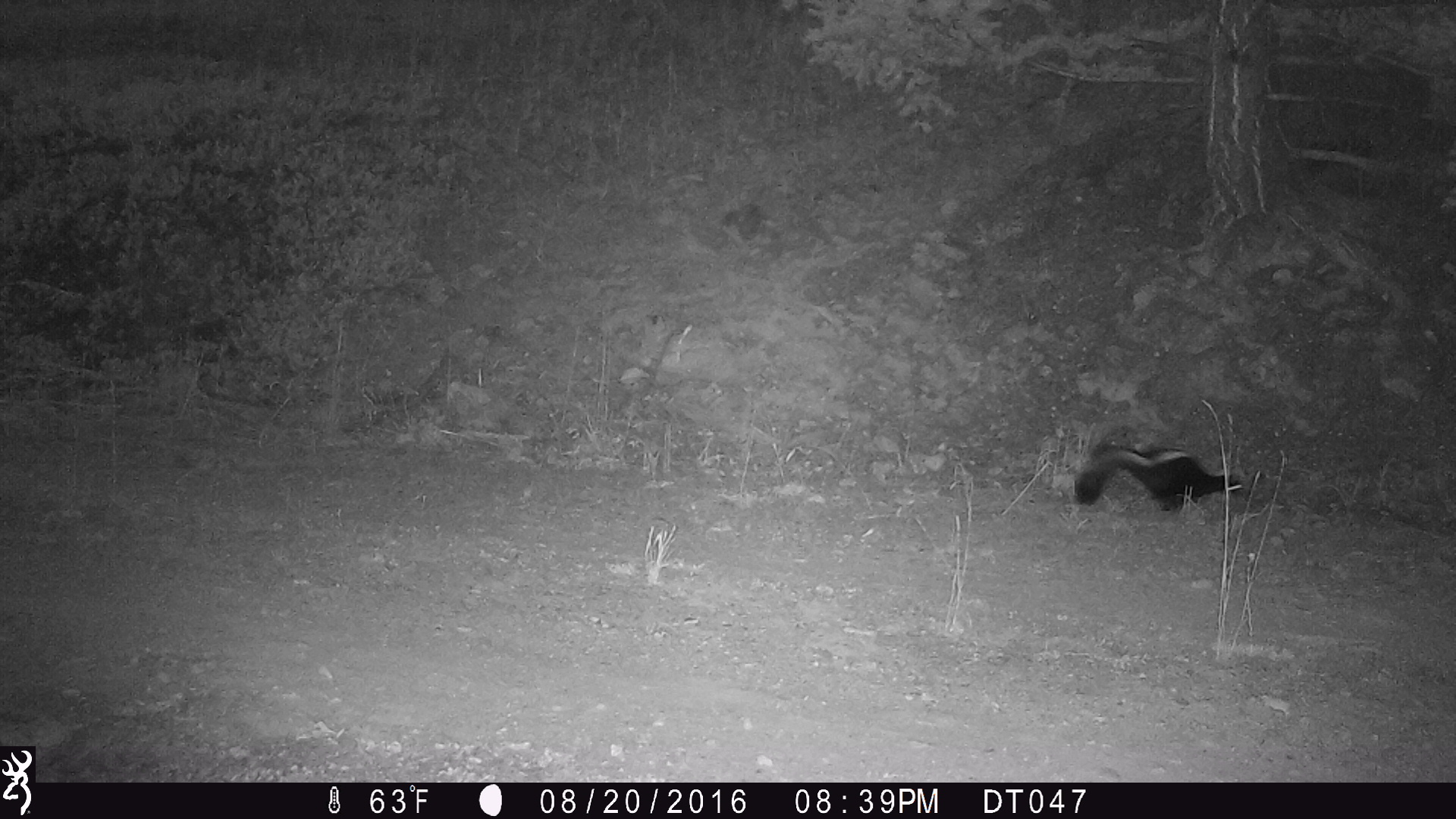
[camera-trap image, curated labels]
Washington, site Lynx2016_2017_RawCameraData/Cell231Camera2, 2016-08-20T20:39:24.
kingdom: Animalia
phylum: Chordata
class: Mammalia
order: Carnivora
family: Mephitidae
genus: Mephitis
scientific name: Mephitis mephitis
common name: striped skunk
Mephitis mephitis (striped skunk). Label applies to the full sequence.